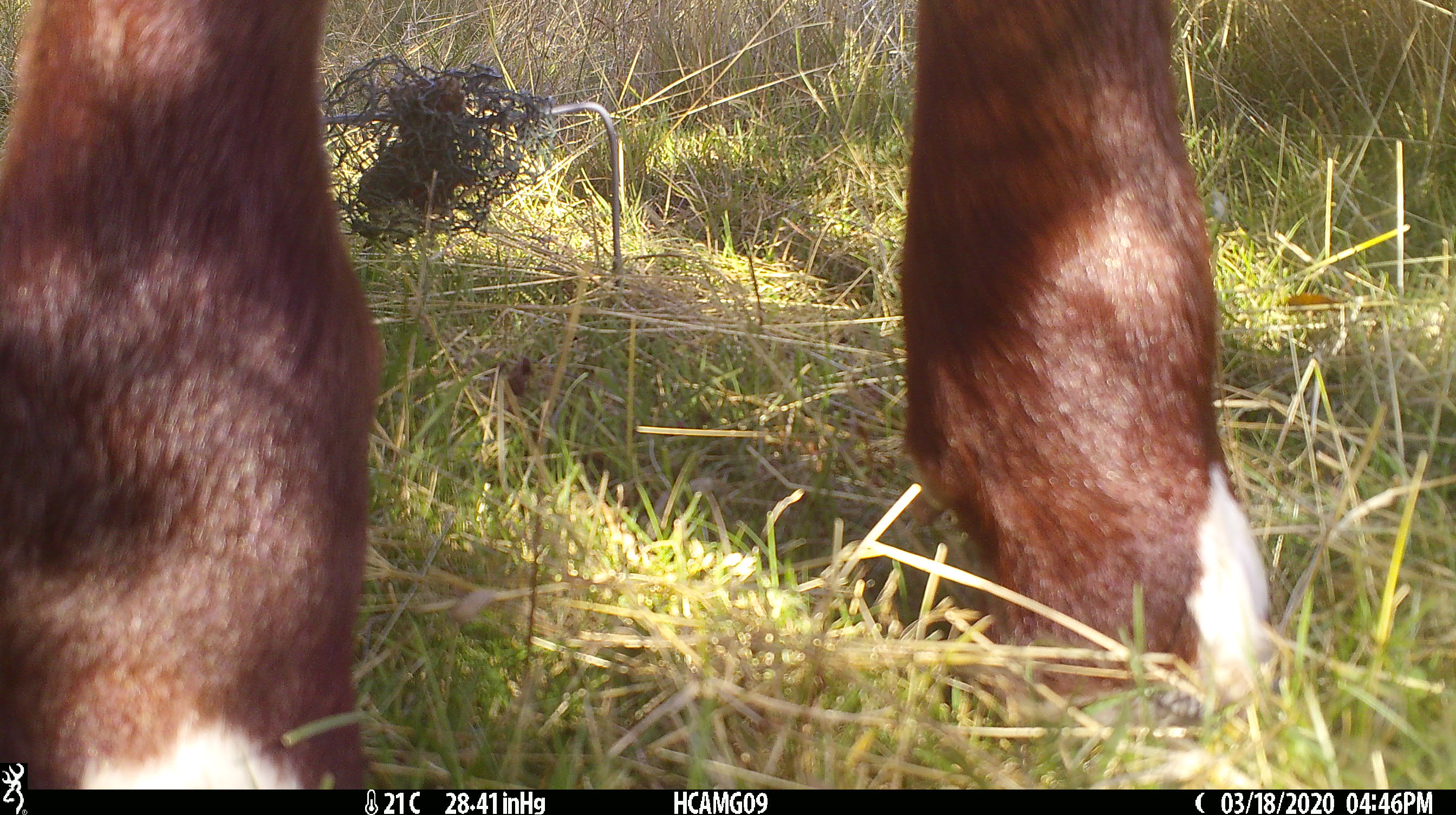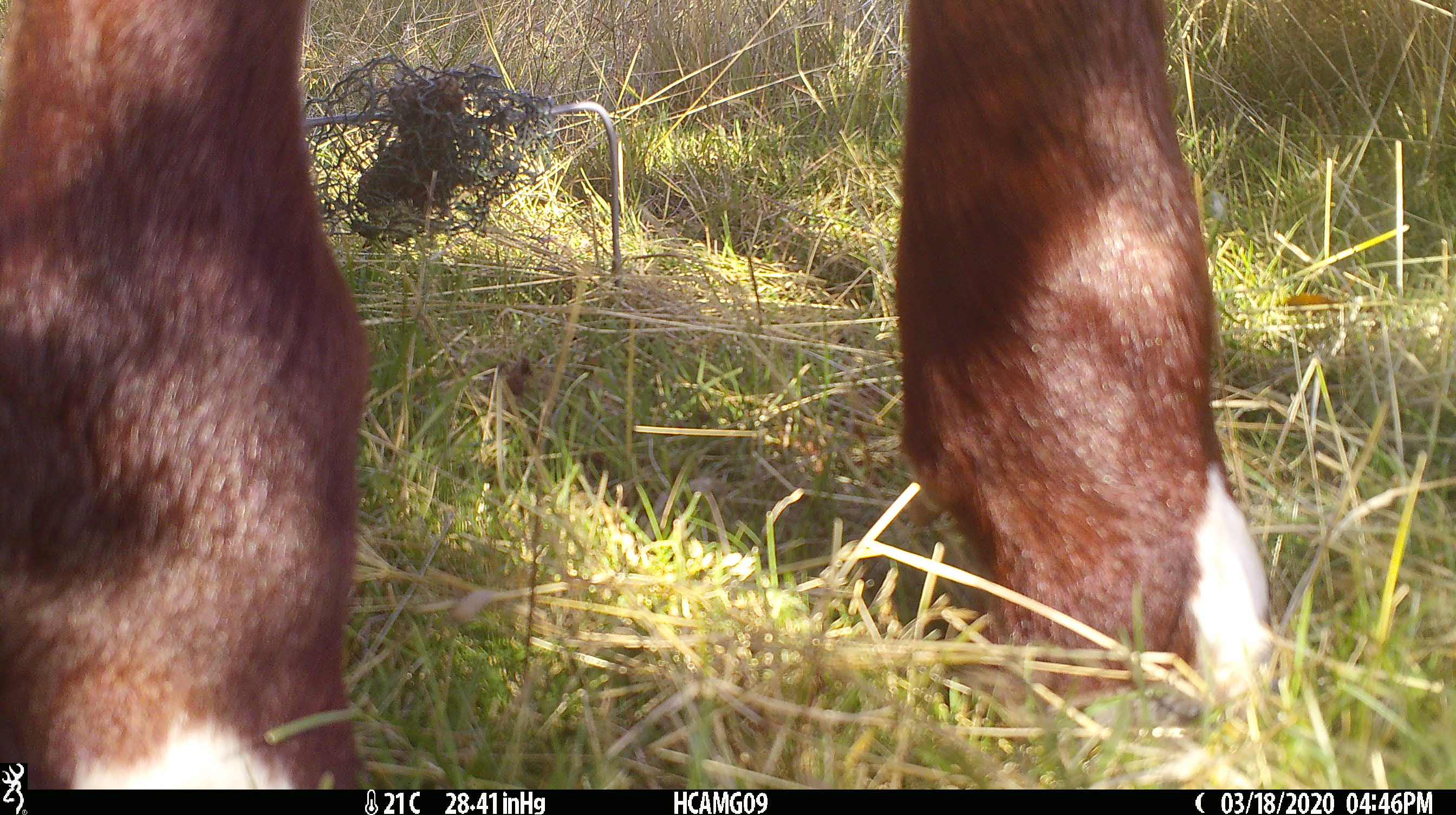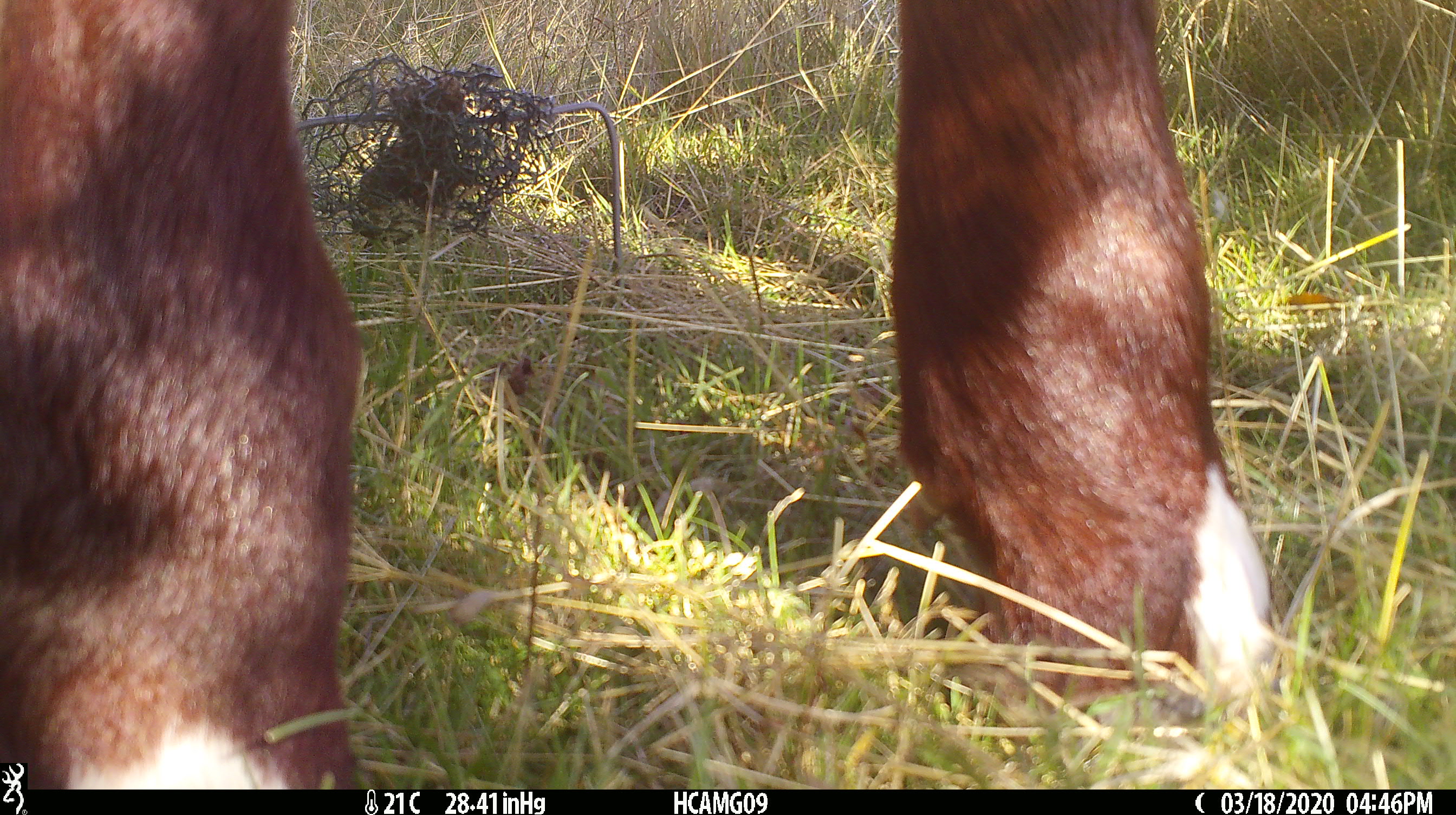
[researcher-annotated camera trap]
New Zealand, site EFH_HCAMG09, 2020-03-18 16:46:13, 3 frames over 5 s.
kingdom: Animalia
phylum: Chordata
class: Mammalia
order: Artiodactyla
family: Bovidae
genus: Bos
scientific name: Bos taurus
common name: domestic cow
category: cow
Cow (domestic cow) (Bos taurus).